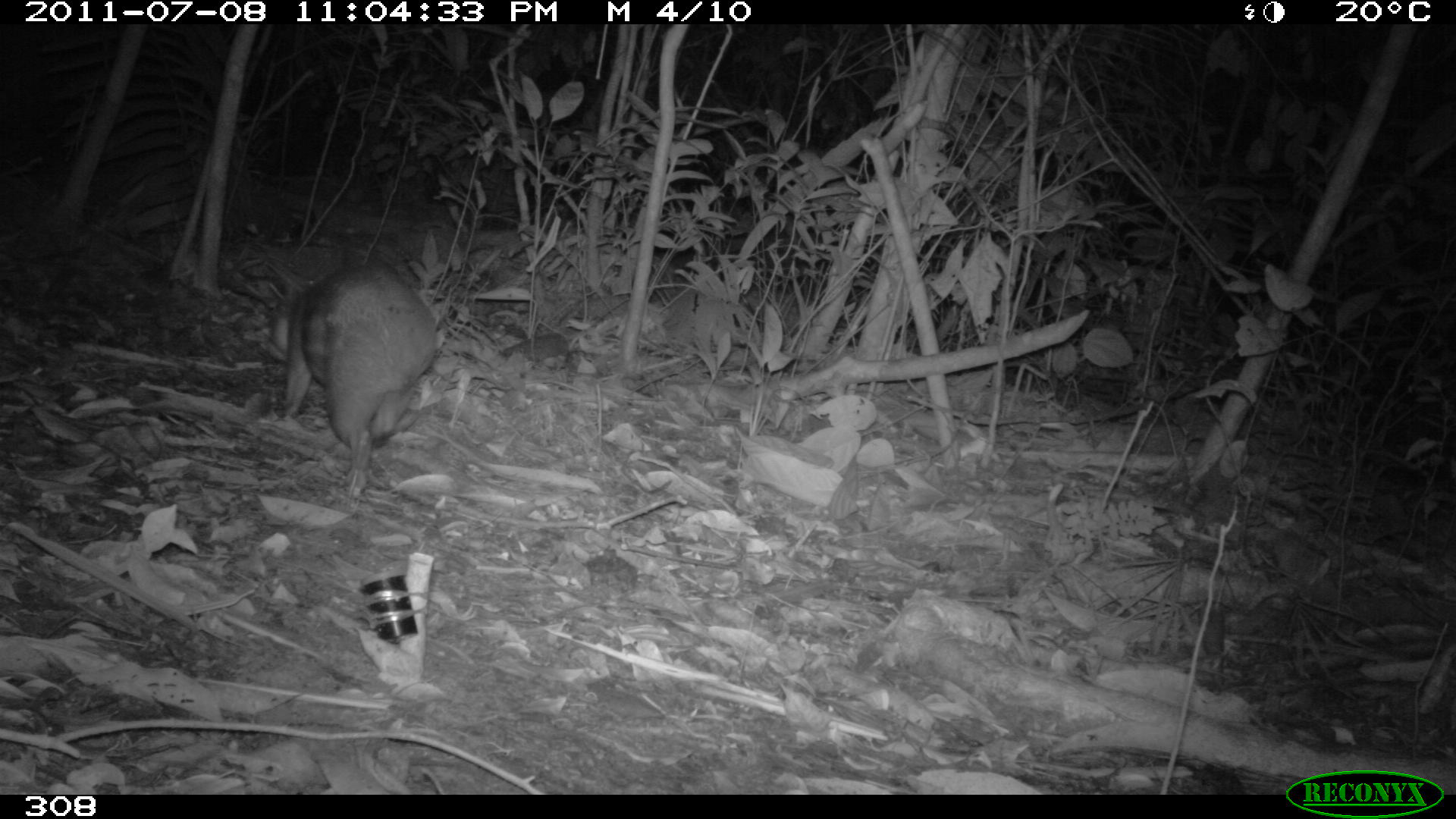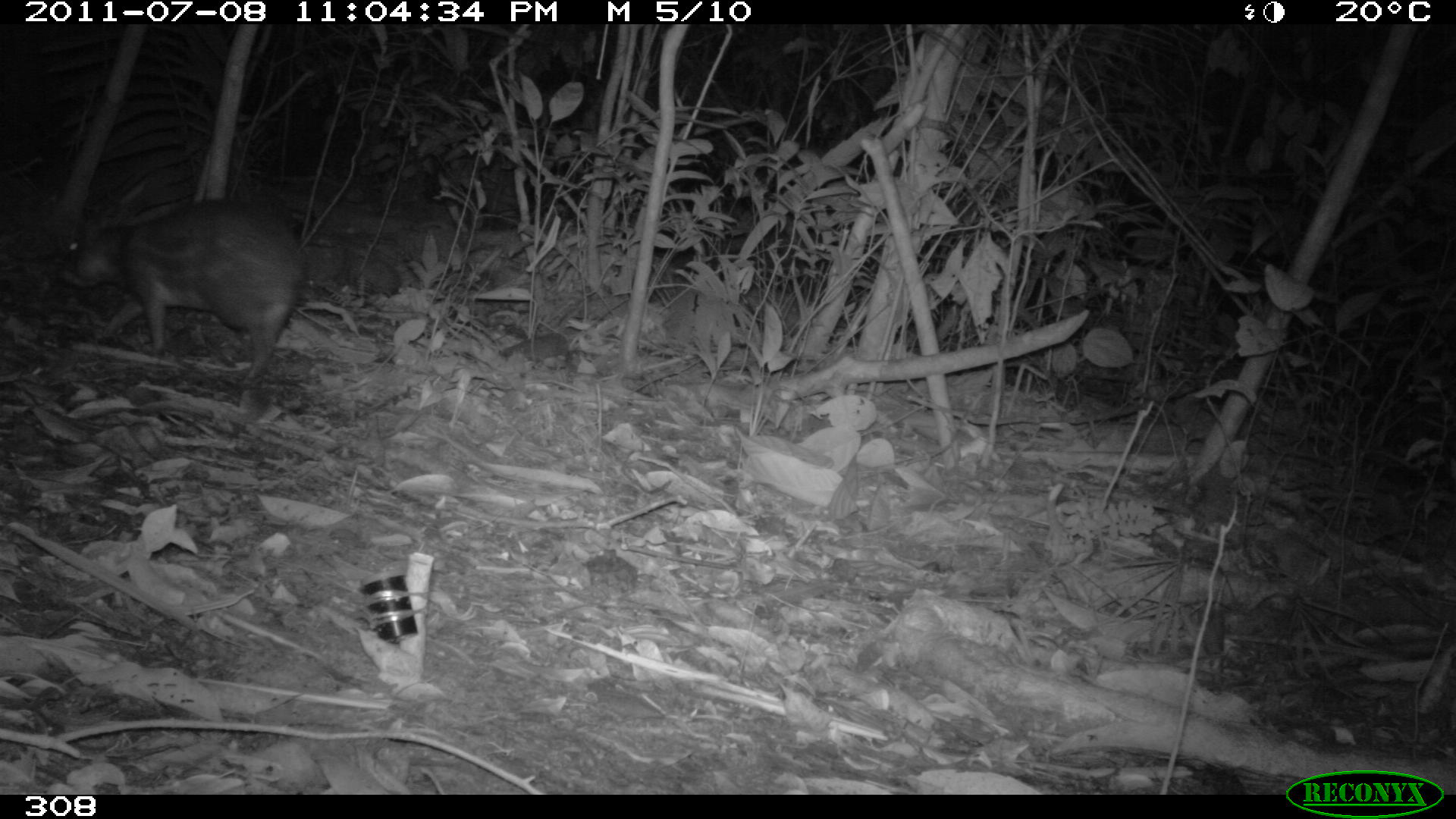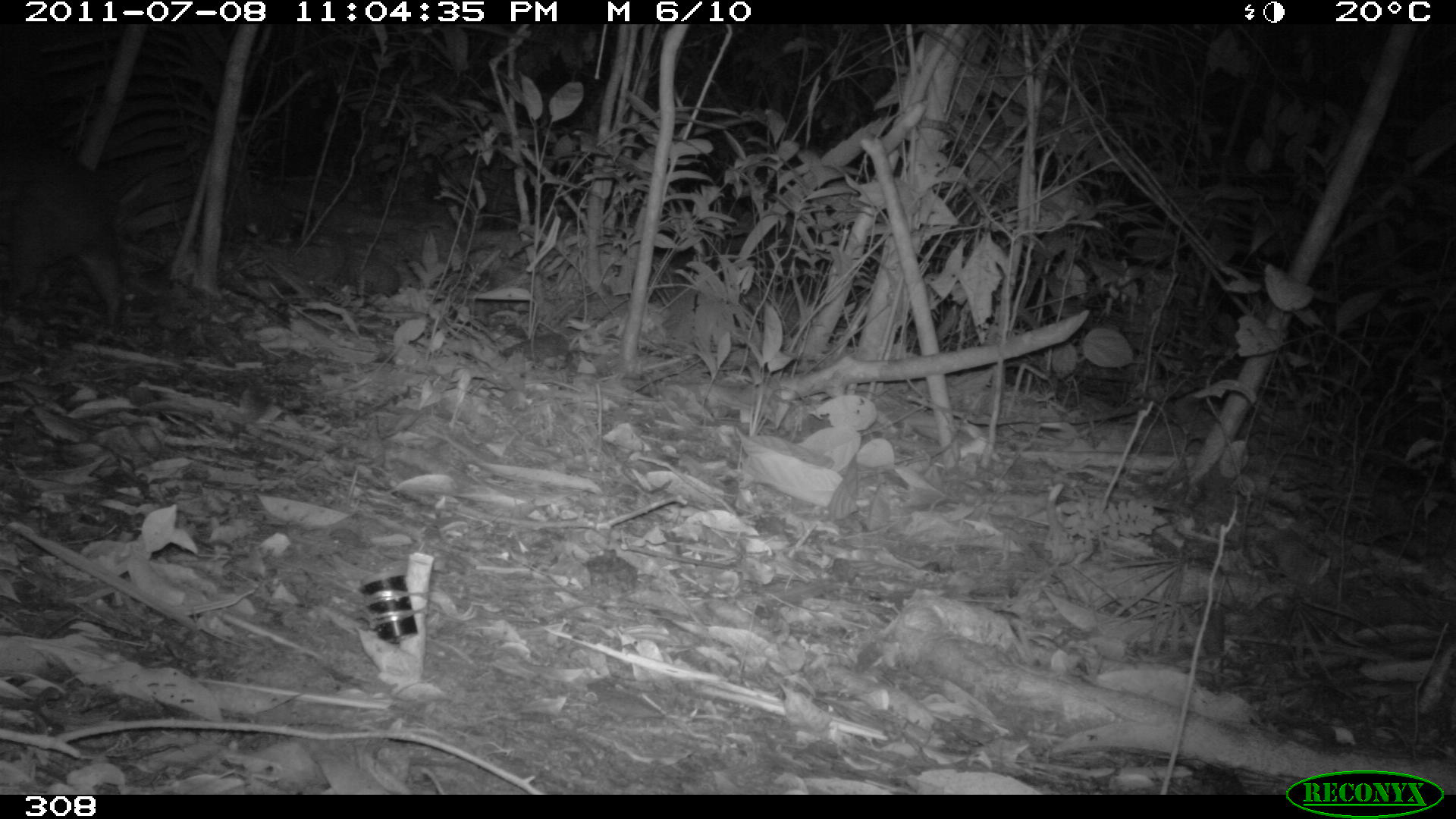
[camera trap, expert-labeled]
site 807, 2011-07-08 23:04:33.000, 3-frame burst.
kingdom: Animalia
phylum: Chordata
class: Mammalia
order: Rodentia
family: Cuniculidae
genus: Cuniculus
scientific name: Cuniculus paca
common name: spotted paca